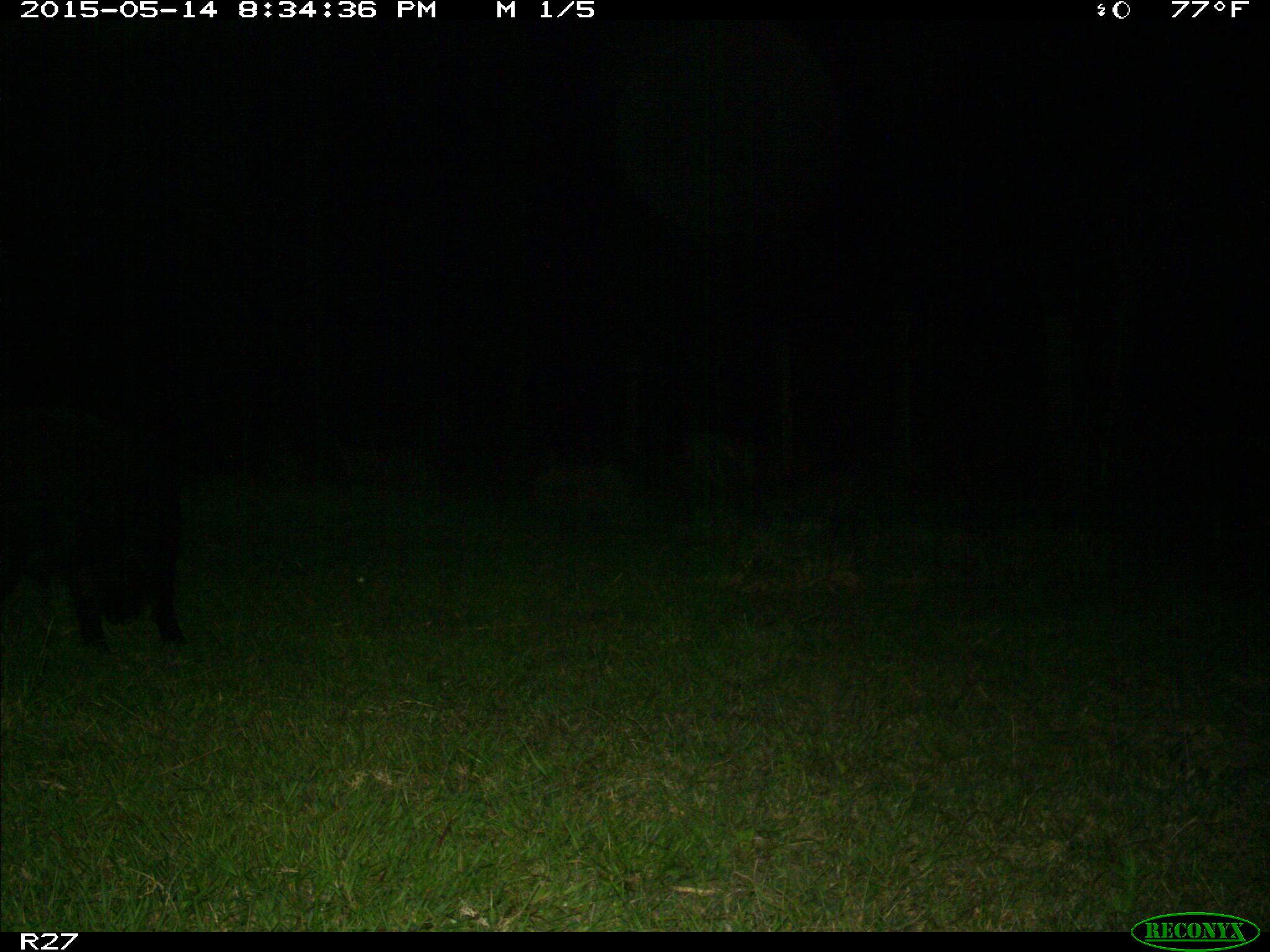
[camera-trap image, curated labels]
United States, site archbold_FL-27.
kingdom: Animalia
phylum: Chordata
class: Mammalia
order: Artiodactyla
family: Suidae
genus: Sus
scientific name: Sus scrofa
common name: wild boar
Sus scrofa (wild boar).